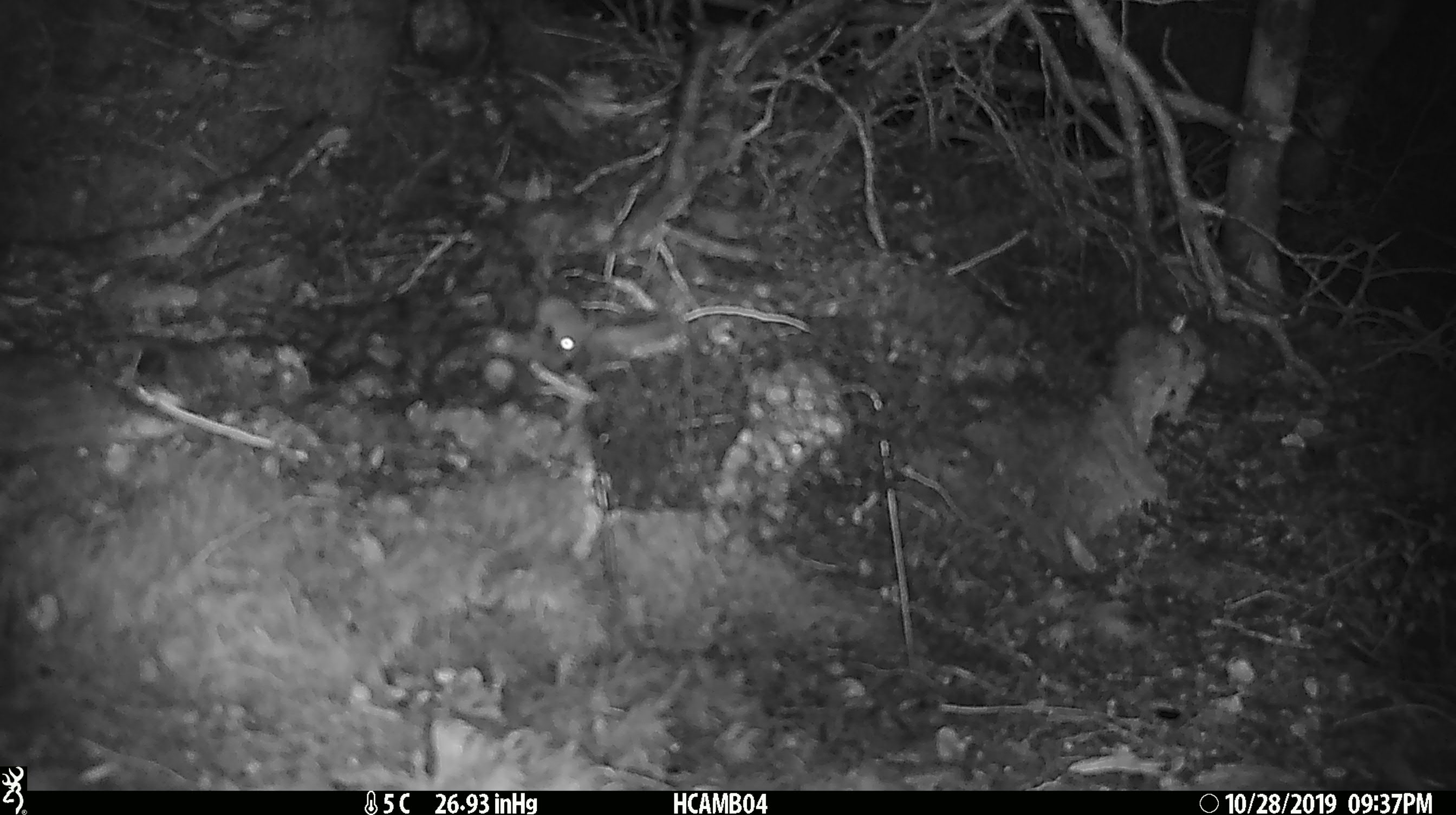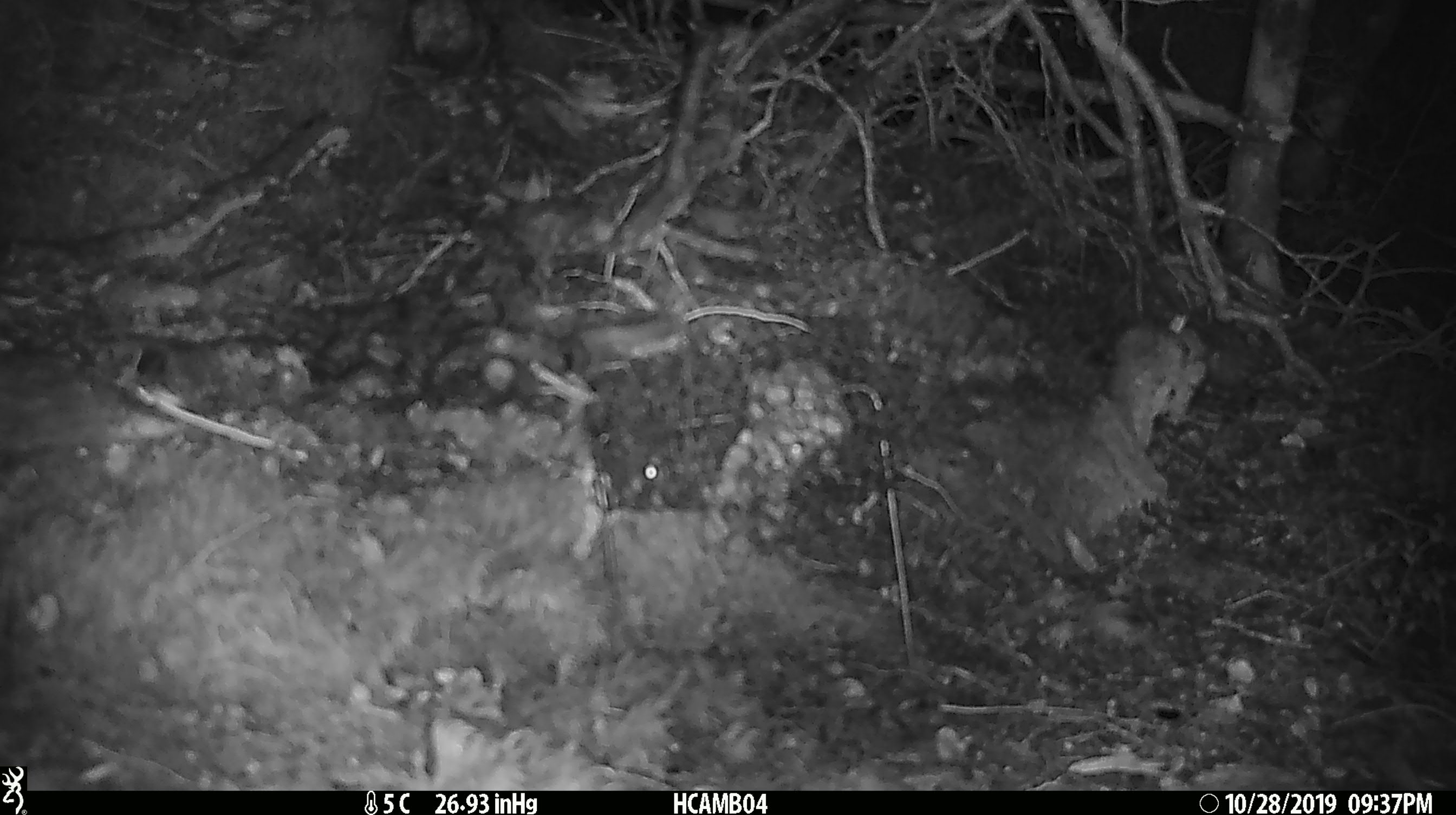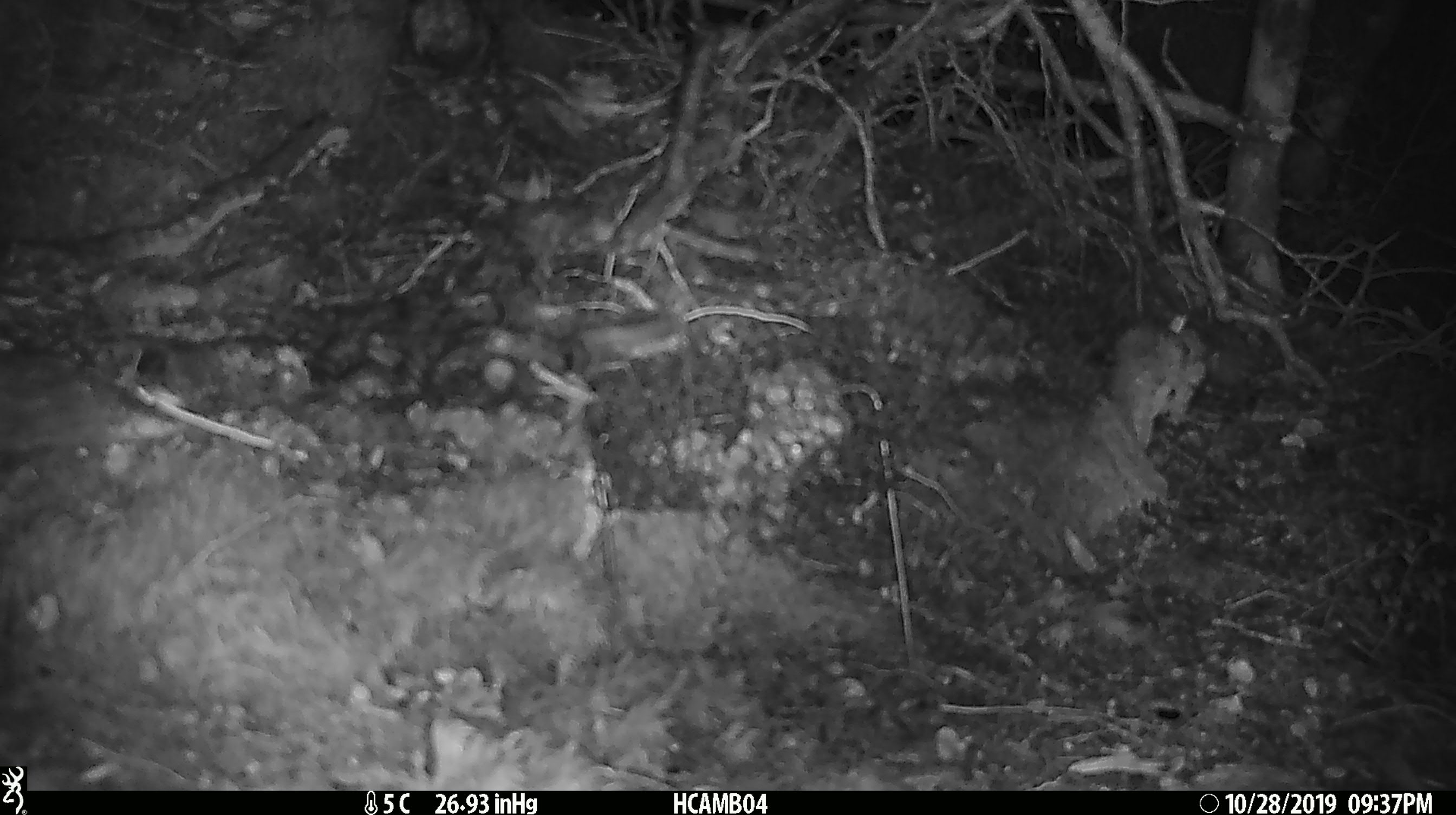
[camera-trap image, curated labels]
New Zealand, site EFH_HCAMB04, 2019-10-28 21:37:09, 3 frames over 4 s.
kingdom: Animalia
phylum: Chordata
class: Mammalia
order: Rodentia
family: Muridae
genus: Mus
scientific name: Mus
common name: mouse